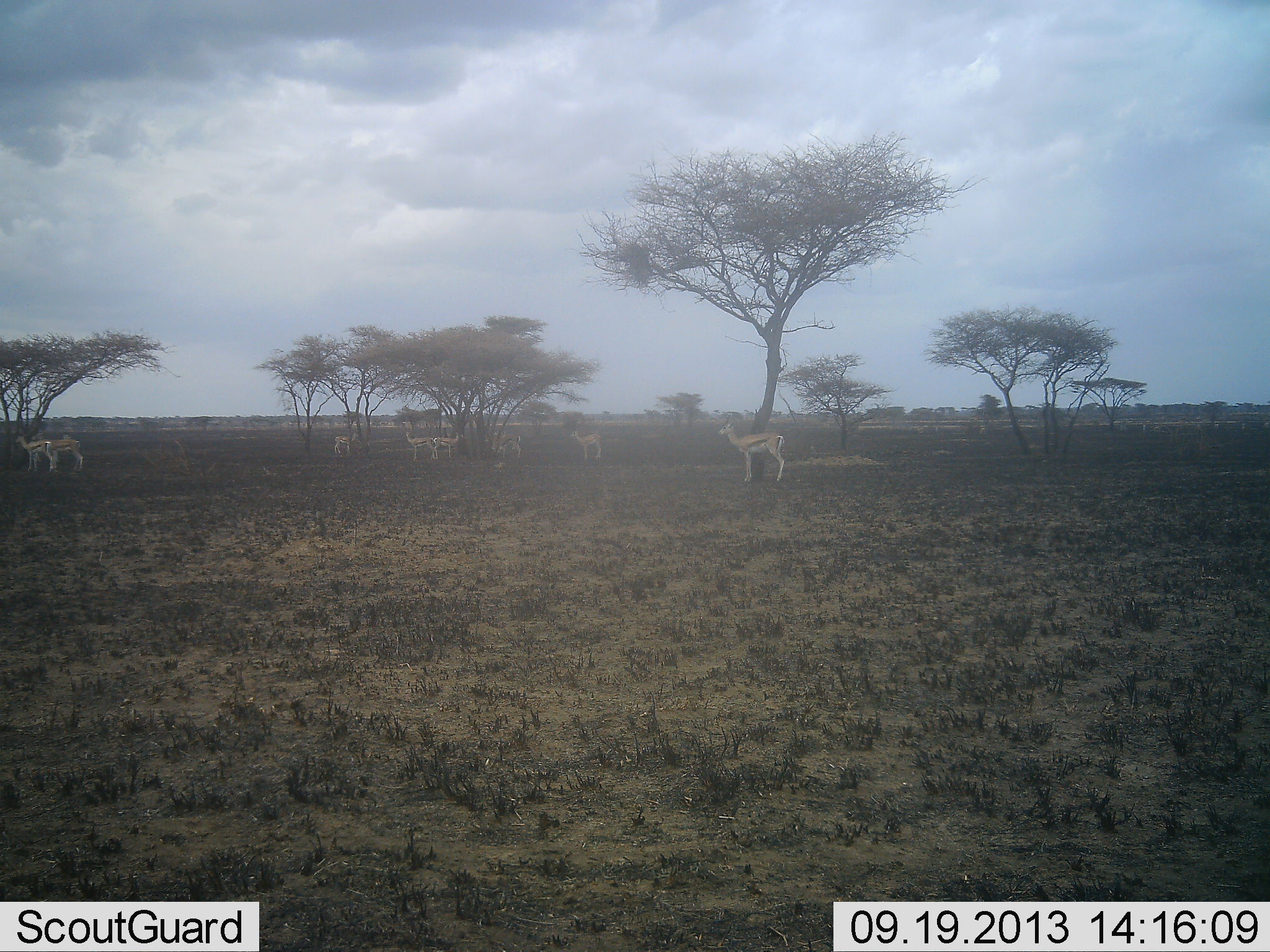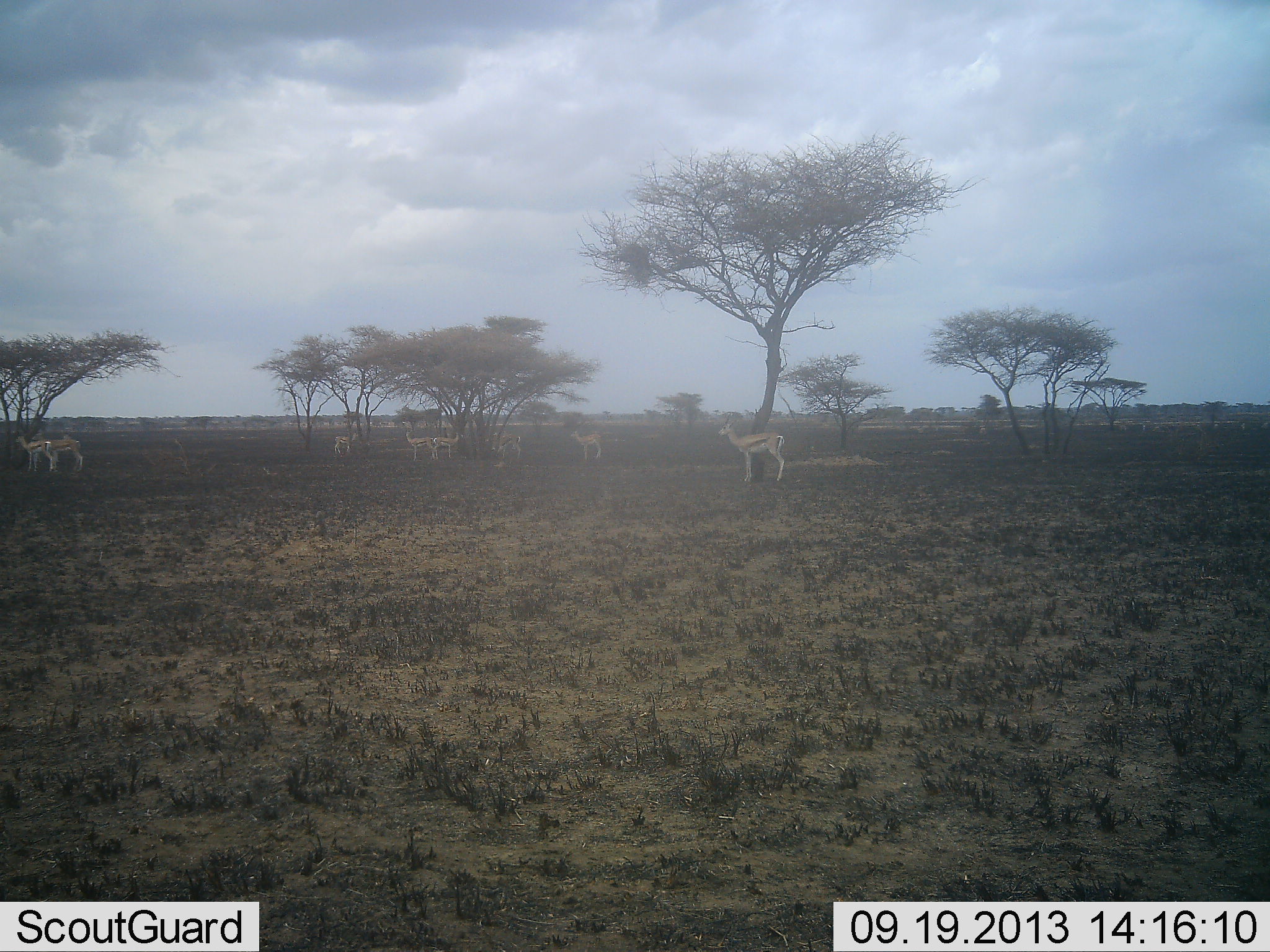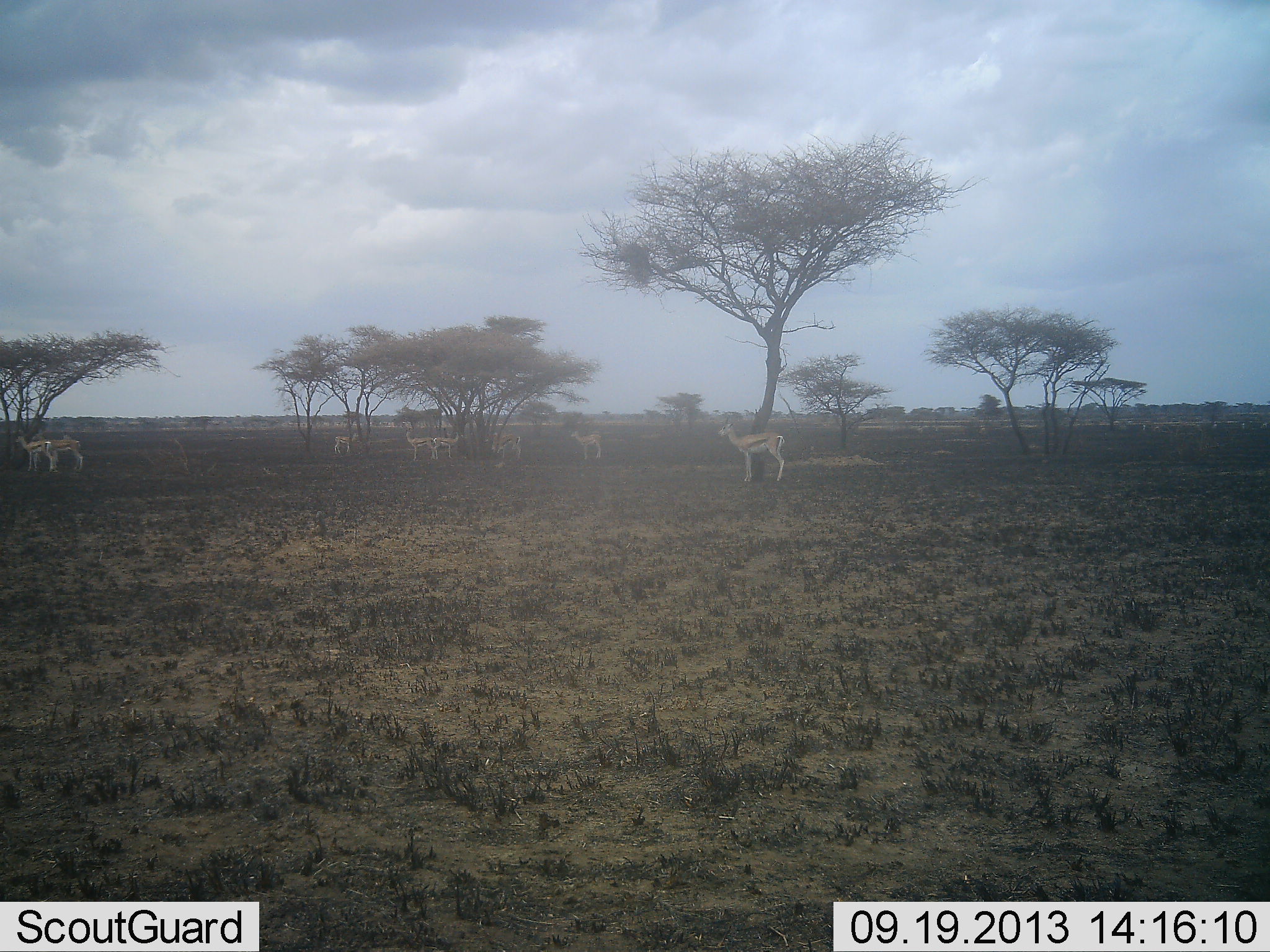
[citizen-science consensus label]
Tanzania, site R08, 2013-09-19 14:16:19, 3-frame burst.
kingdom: Animalia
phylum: Chordata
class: Mammalia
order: Artiodactyla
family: Bovidae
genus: Eudorcas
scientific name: Eudorcas thomsonii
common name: thomson's gazelle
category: gazellethomsons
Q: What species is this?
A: Gazellethomsons (thomson's gazelle) (Eudorcas thomsonii).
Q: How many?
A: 8.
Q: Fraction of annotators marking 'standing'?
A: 89%.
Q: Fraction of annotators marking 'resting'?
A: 4%.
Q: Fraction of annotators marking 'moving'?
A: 4%.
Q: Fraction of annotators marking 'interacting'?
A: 4%.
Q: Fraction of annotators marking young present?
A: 0%.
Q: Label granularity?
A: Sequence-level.